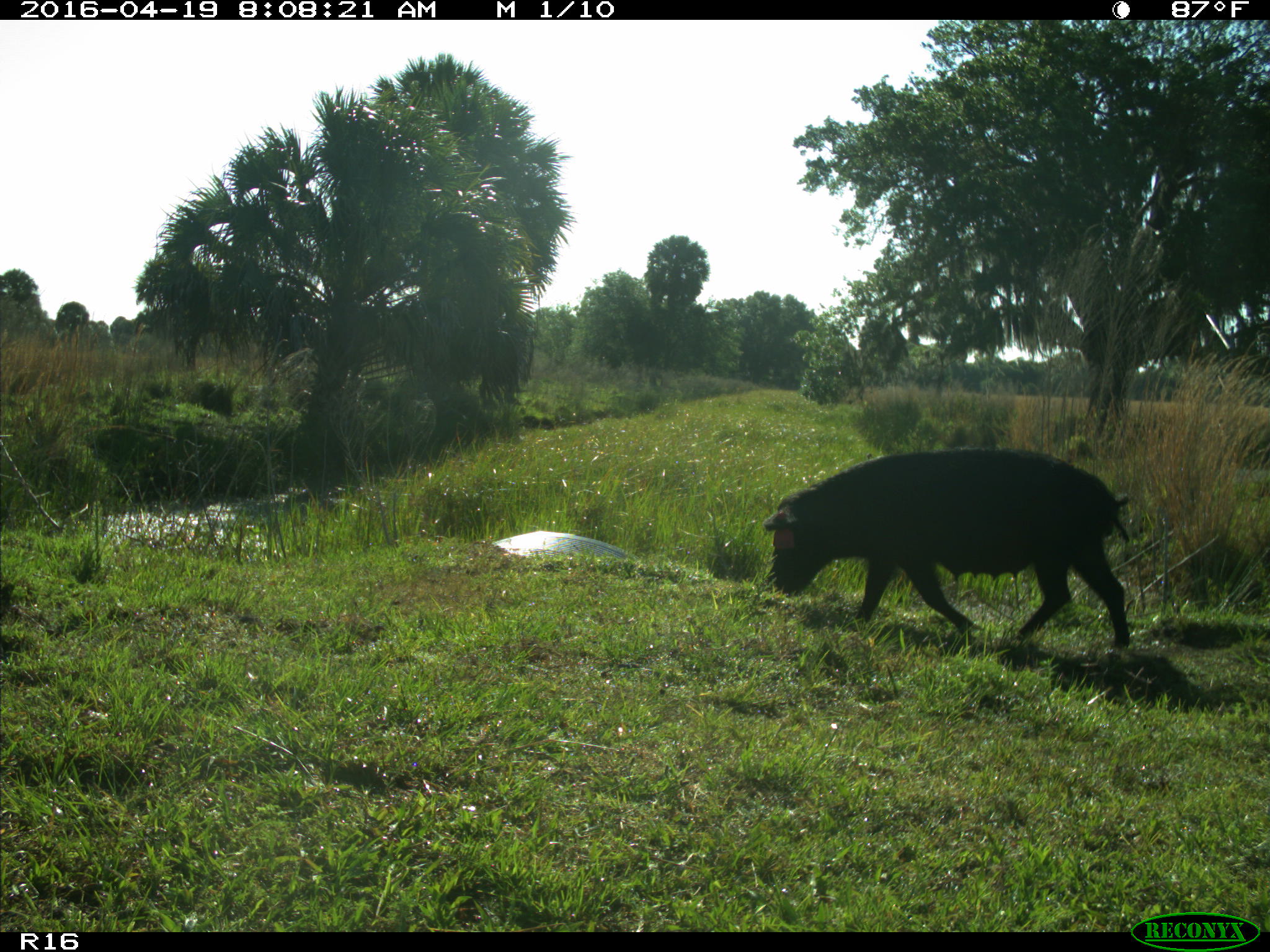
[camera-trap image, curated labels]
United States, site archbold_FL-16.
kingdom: Animalia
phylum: Chordata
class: Mammalia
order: Artiodactyla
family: Suidae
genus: Sus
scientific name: Sus scrofa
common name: wild boar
Sus scrofa (wild boar).